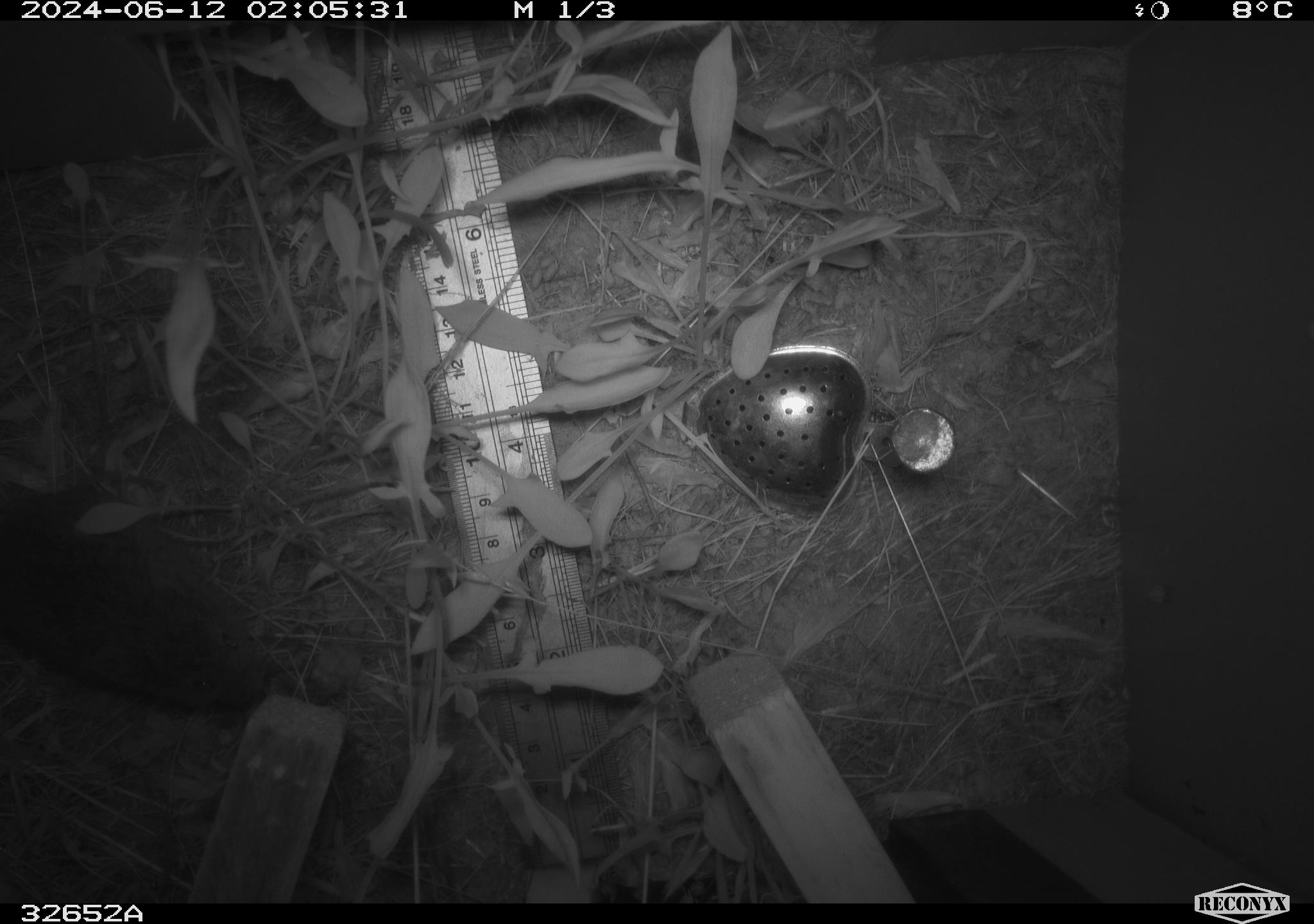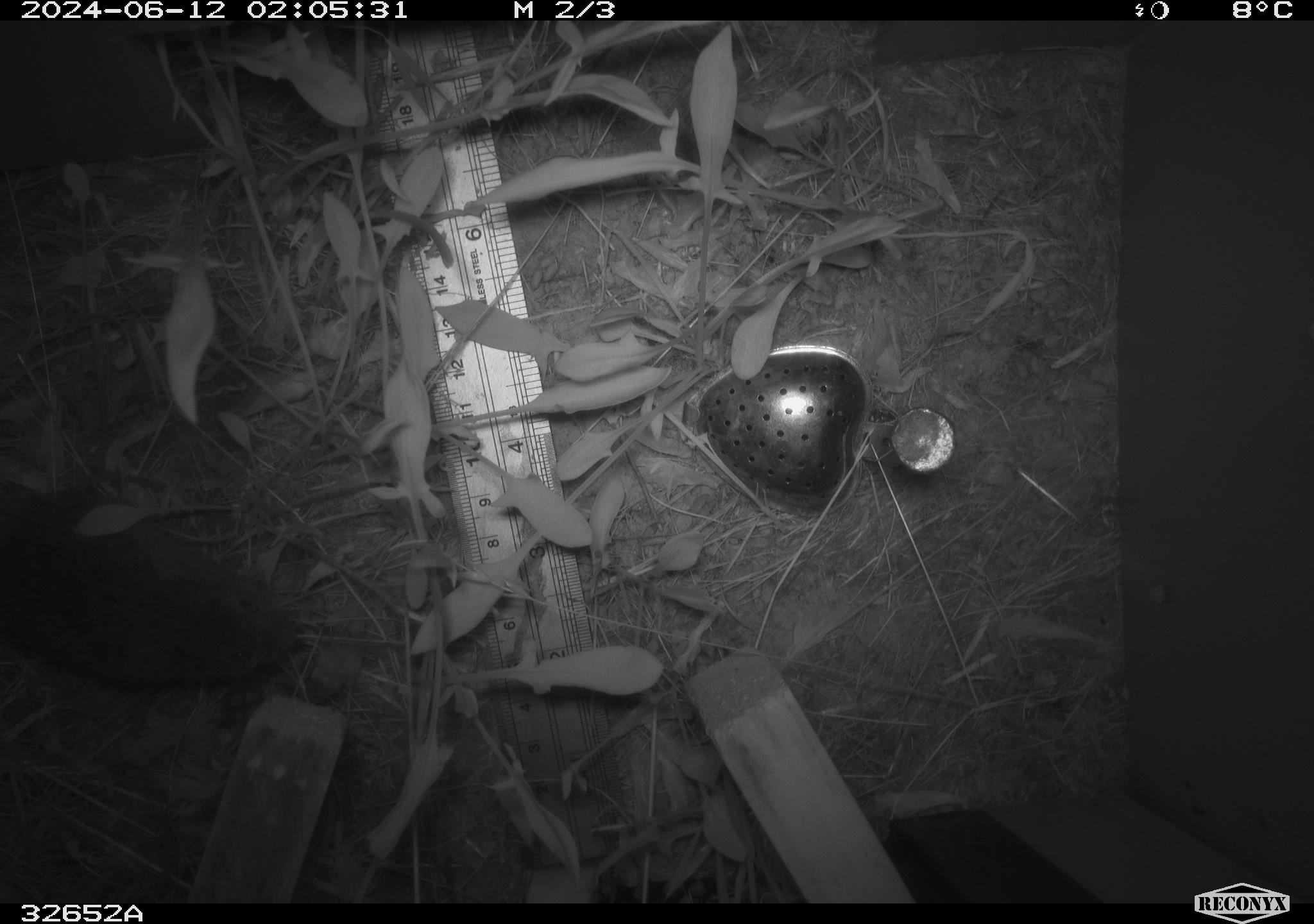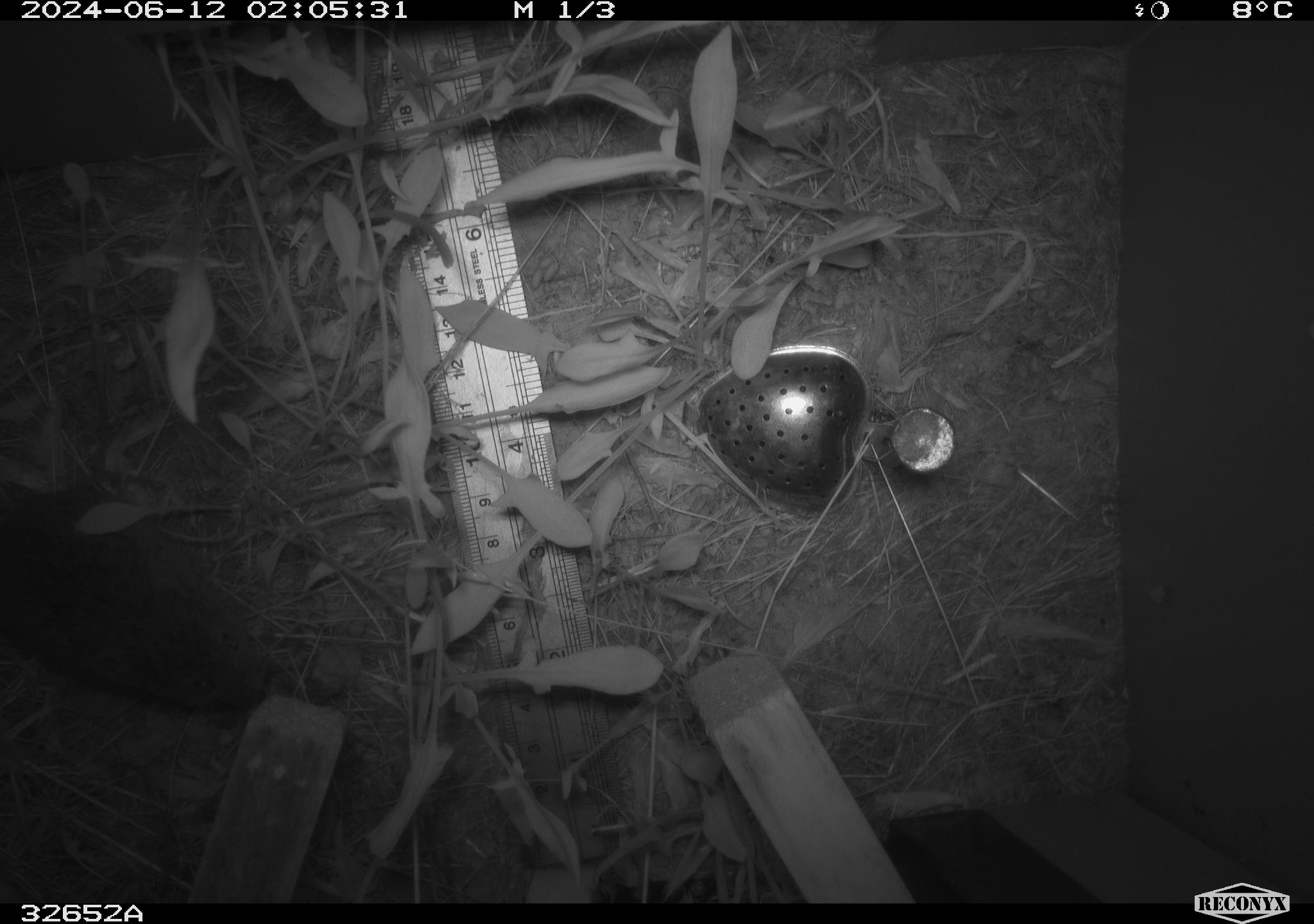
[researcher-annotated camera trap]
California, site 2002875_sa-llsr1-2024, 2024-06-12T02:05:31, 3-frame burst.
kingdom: Animalia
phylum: Chordata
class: Mammalia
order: Rodentia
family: Cricetidae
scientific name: Arvicolinae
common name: voles, lemmings, and muskrats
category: arvicolinae subfamily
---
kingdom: Animalia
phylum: Chordata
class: Mammalia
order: Rodentia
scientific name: Rodentia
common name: rodent